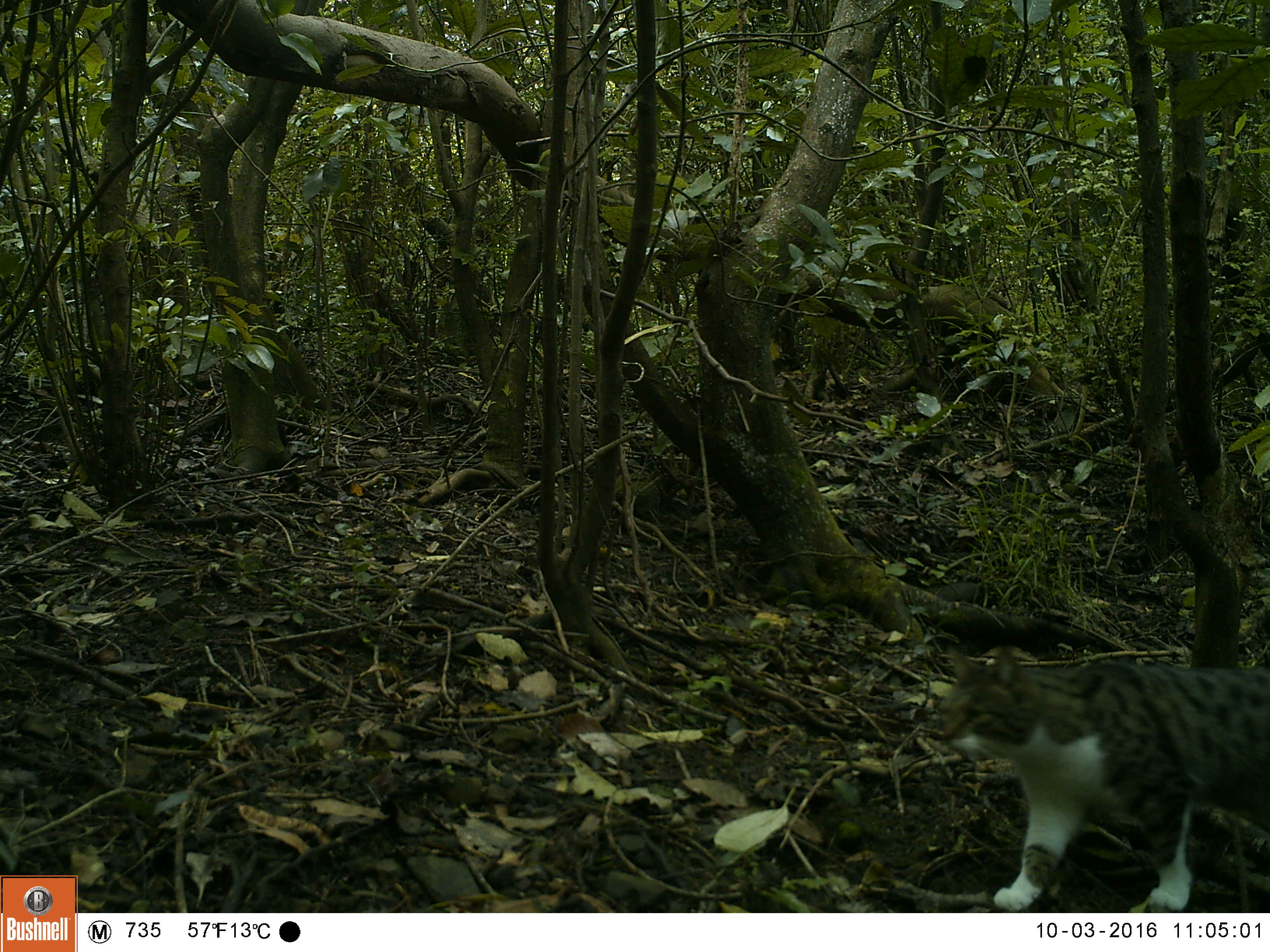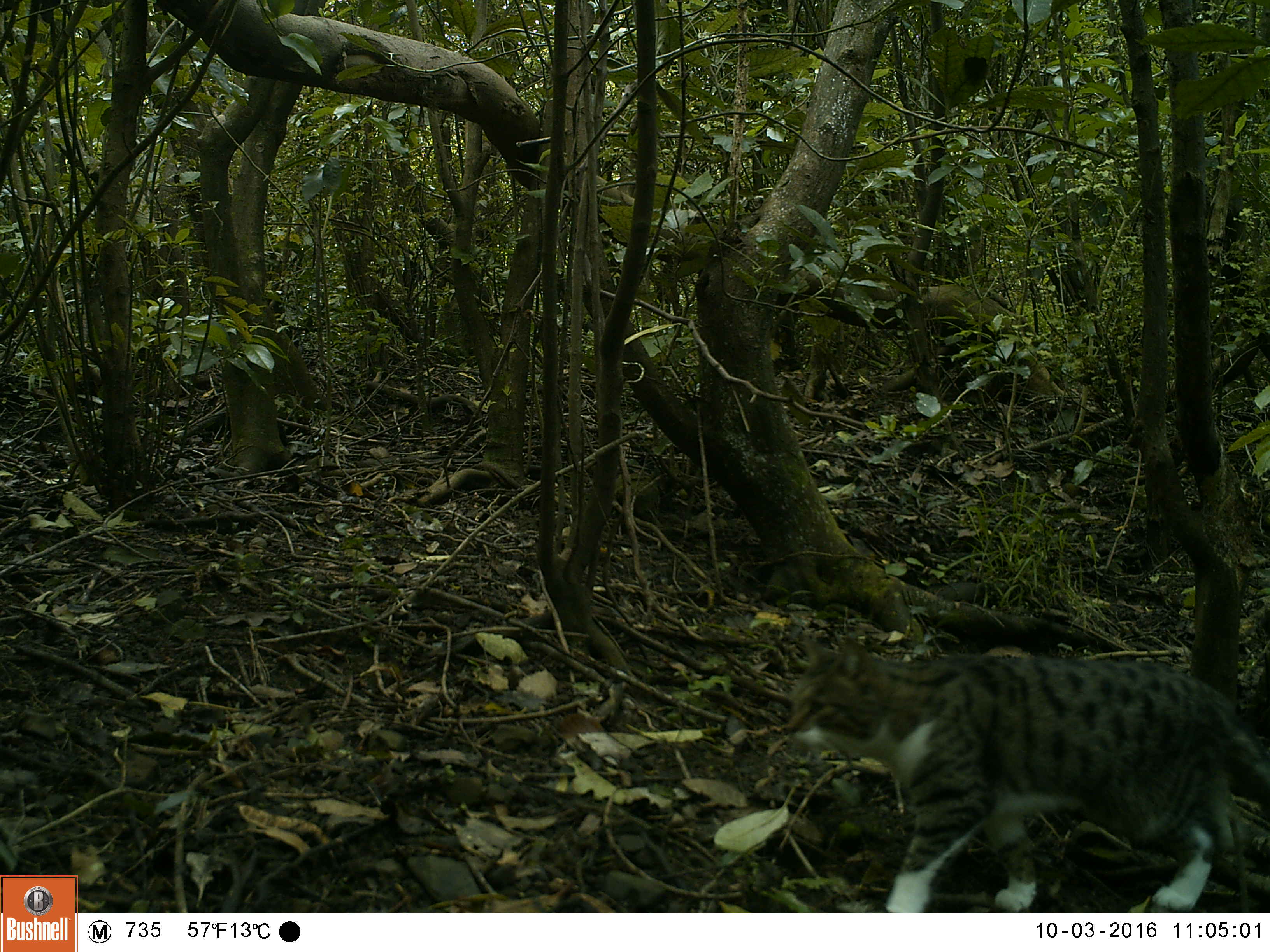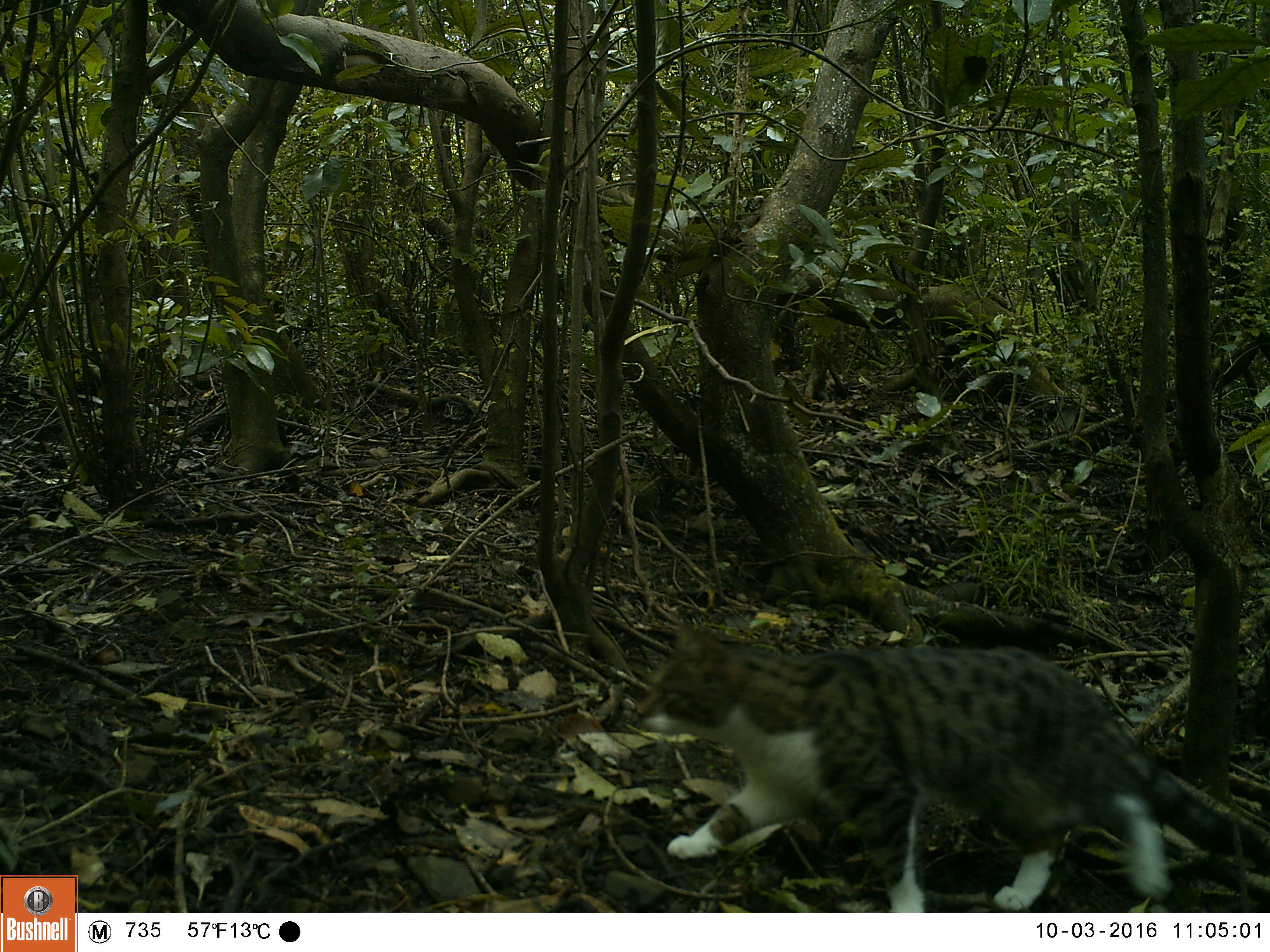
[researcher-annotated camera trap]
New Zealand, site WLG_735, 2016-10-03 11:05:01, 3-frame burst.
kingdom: Animalia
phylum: Chordata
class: Mammalia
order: Carnivora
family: Felidae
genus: Felis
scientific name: Felis catus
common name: domestic cat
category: cat